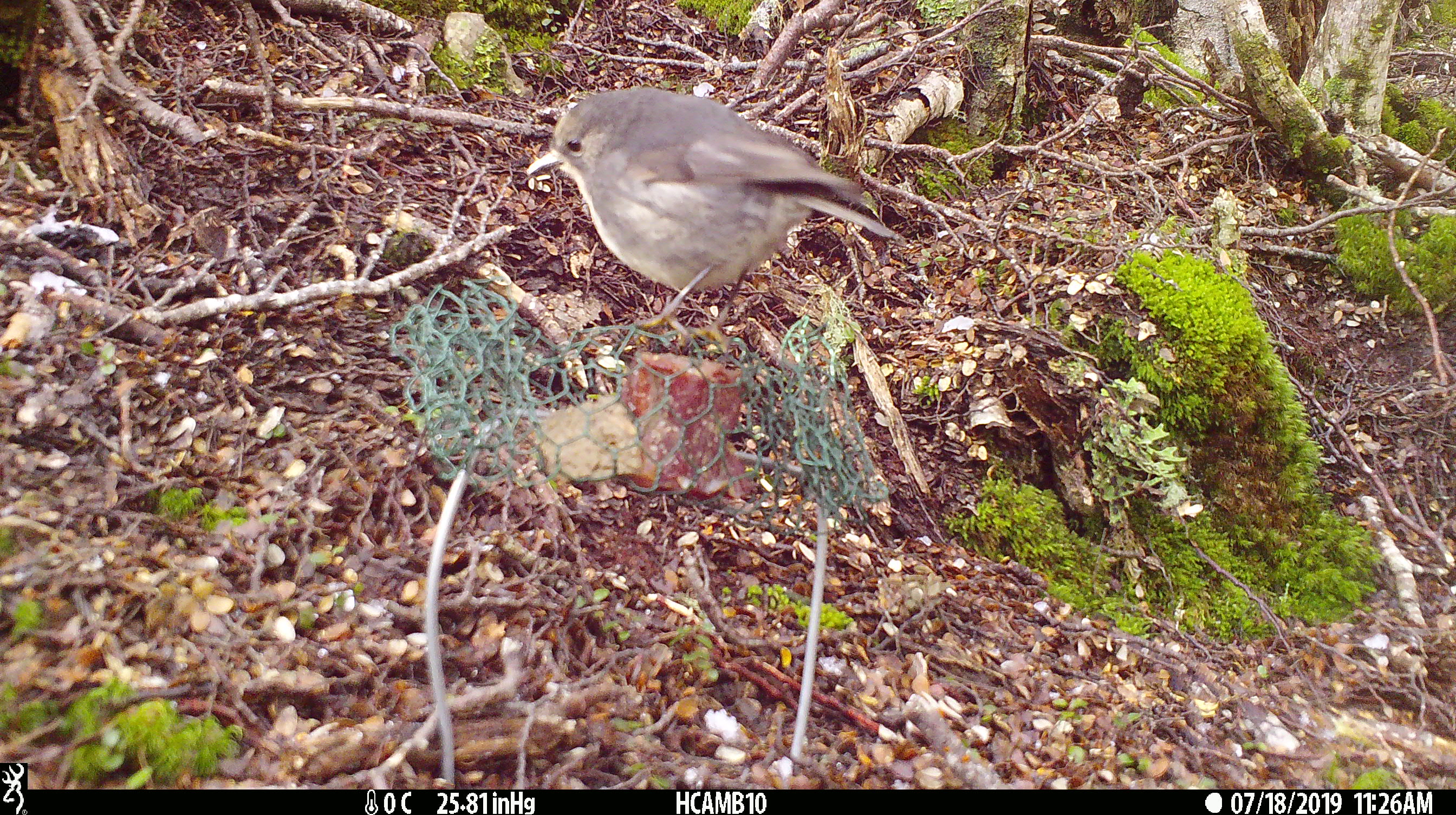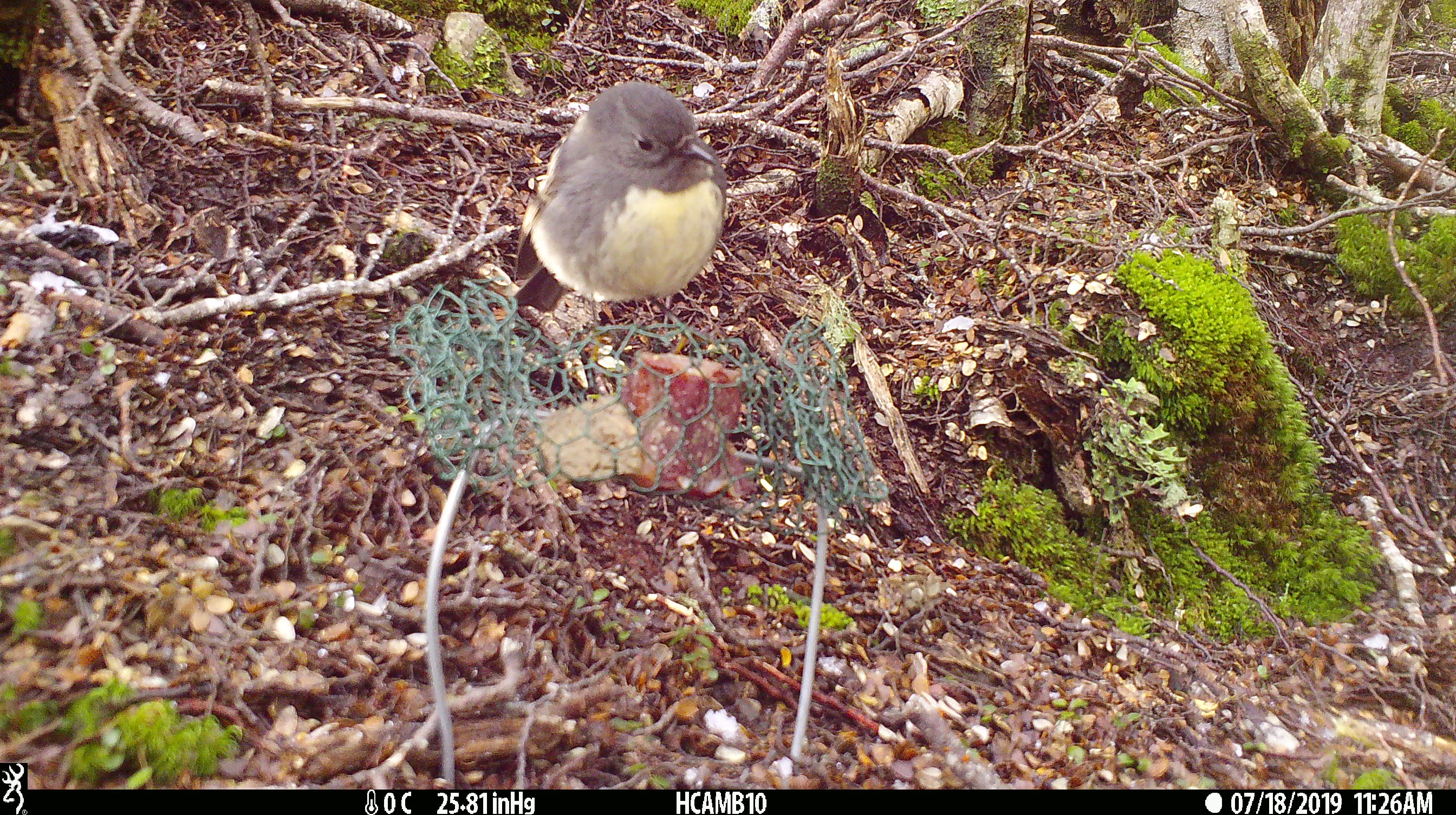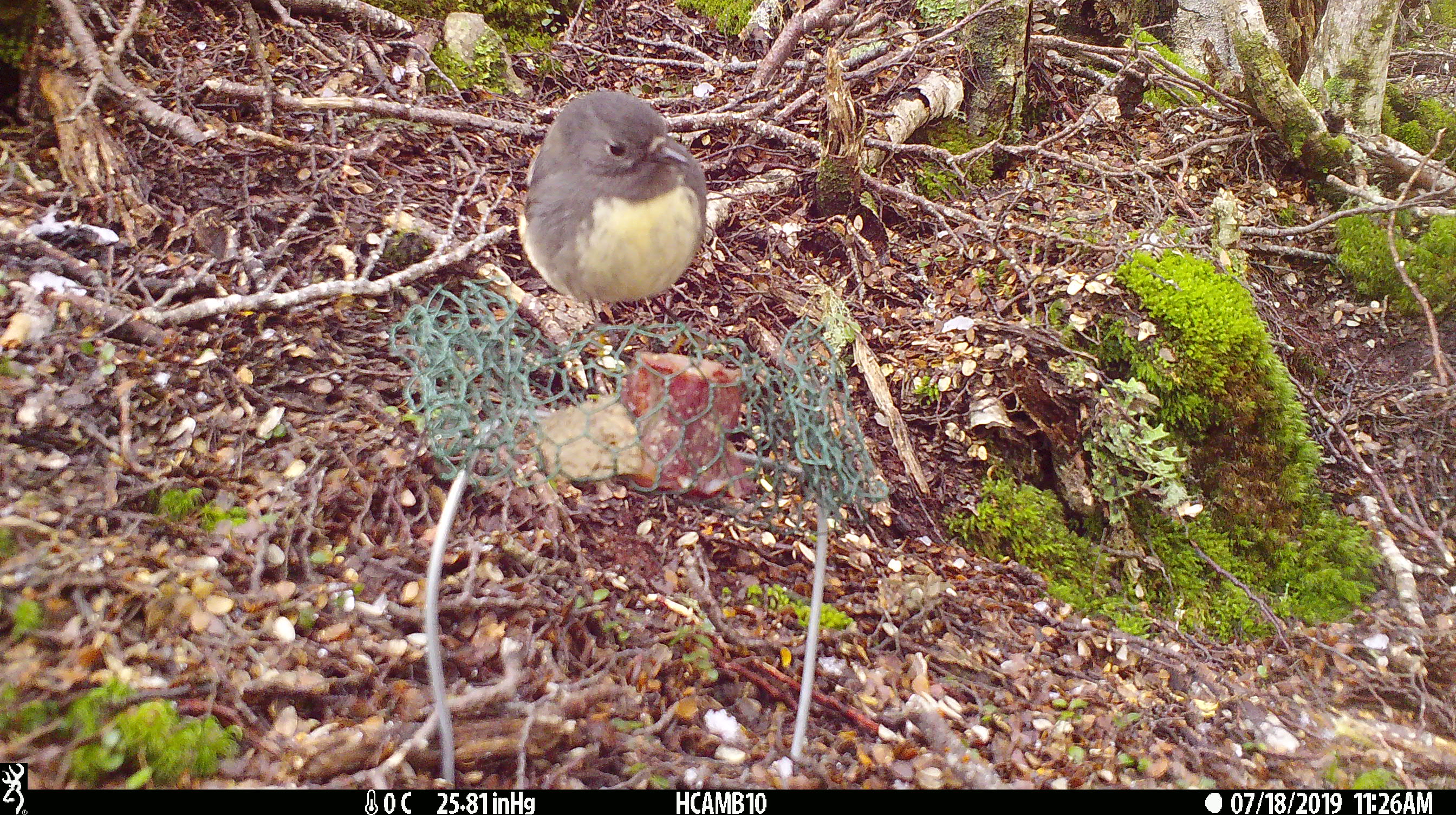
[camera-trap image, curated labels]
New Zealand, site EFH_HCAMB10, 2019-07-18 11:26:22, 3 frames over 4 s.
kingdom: Animalia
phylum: Chordata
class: Aves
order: Passeriformes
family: Petroicidae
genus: Petroica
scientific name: Petroica australis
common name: new zealand robin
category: robin